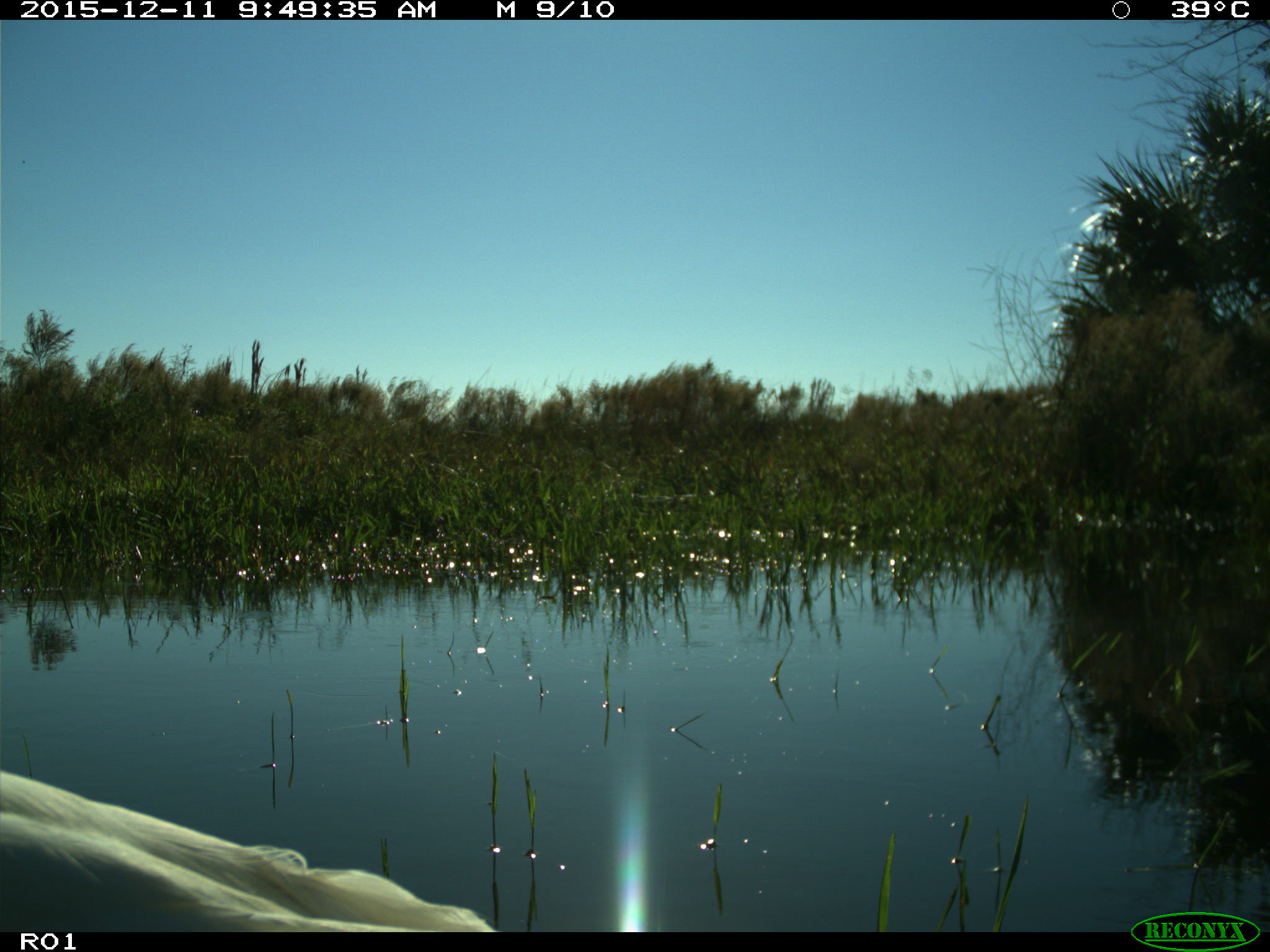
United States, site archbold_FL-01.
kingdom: Animalia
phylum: Chordata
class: Aves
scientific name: Aves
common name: birds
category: unidentified bird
Unidentified bird (birds) (Aves).